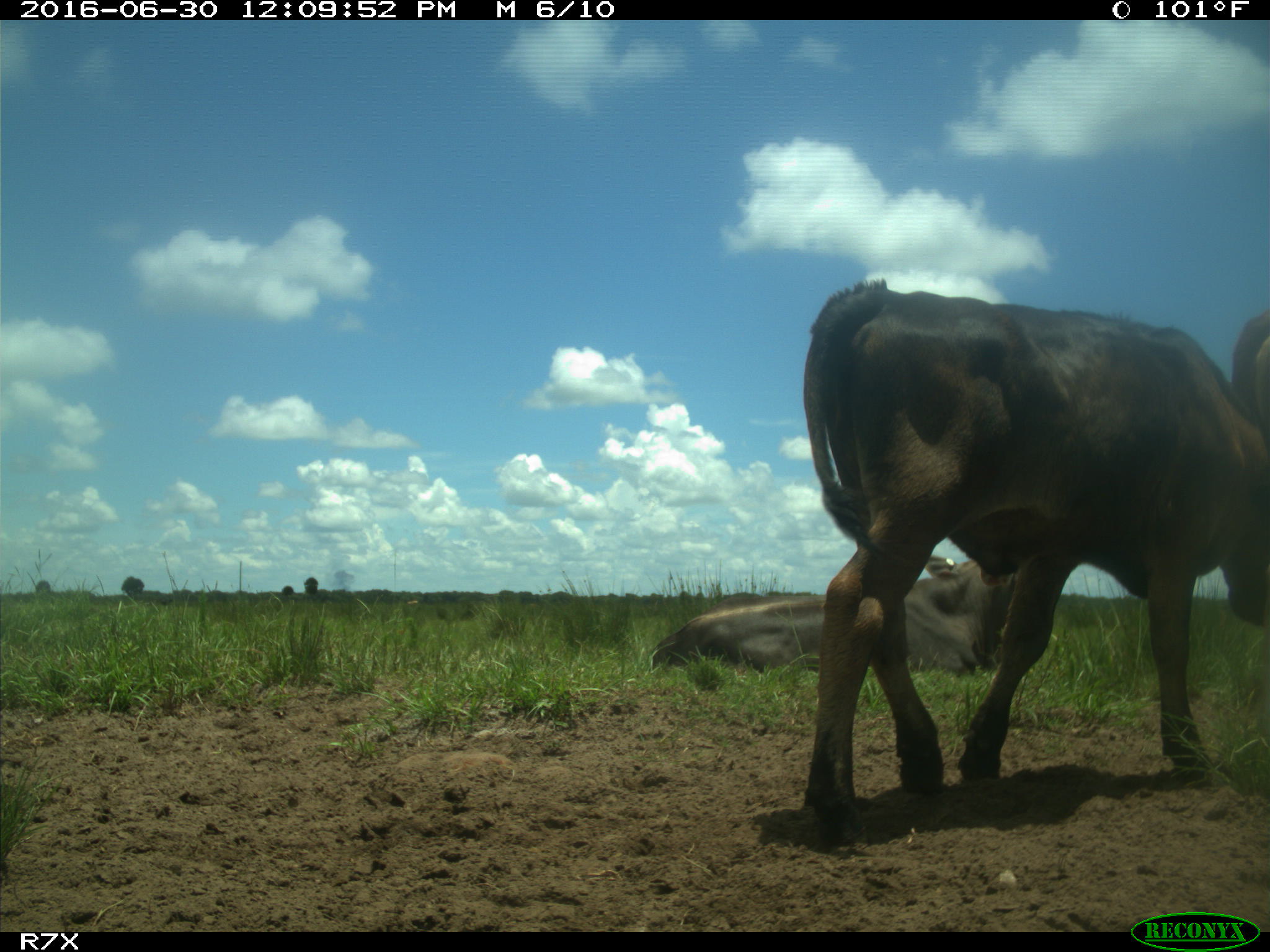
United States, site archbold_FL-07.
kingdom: Animalia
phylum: Chordata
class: Mammalia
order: Artiodactyla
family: Bovidae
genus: Bos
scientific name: Bos taurus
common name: domestic cow